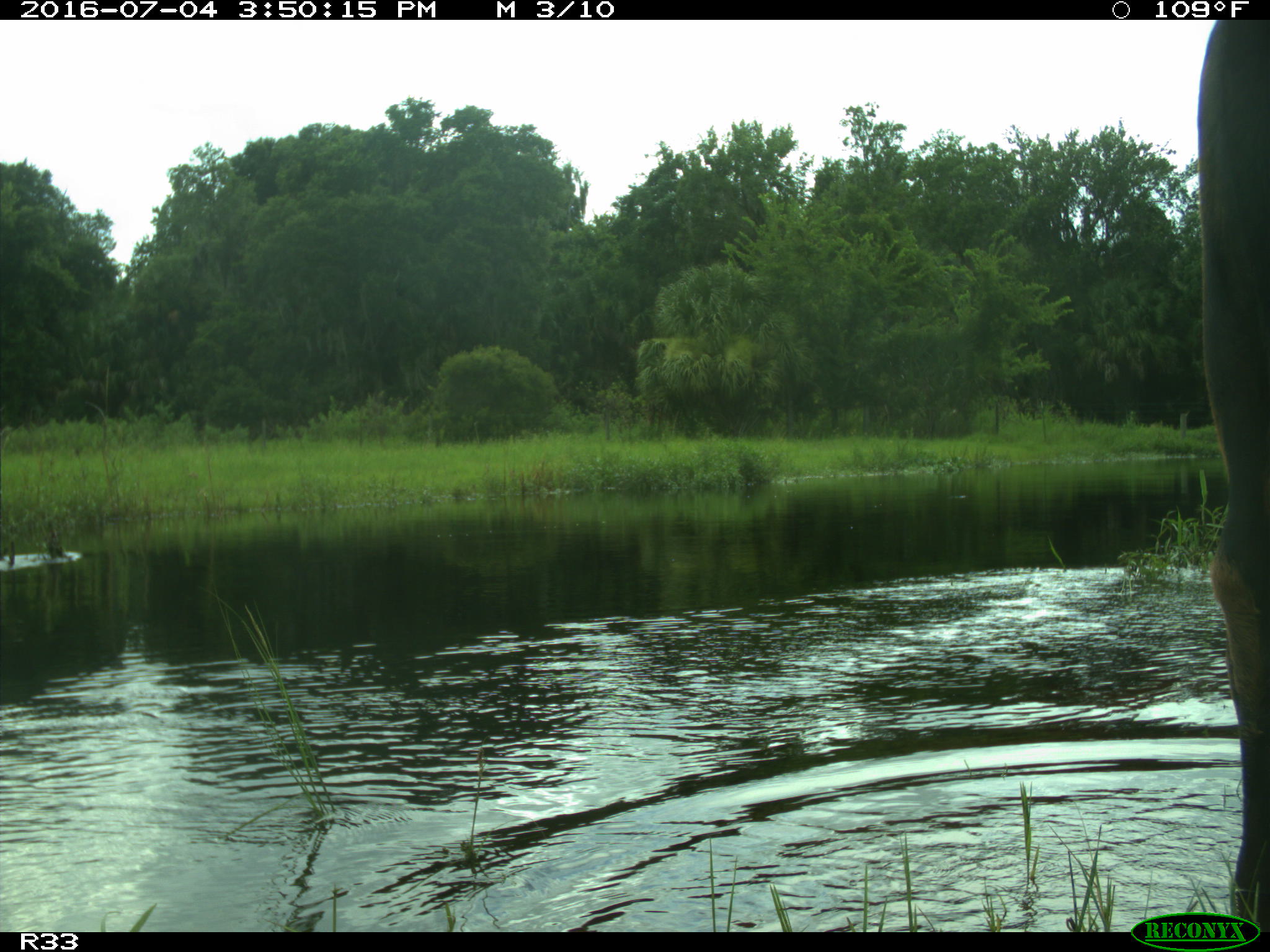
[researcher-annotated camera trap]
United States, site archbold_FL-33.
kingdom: Animalia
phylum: Chordata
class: Mammalia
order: Artiodactyla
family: Bovidae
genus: Bos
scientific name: Bos taurus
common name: domestic cow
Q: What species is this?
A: Bos taurus (domestic cow).